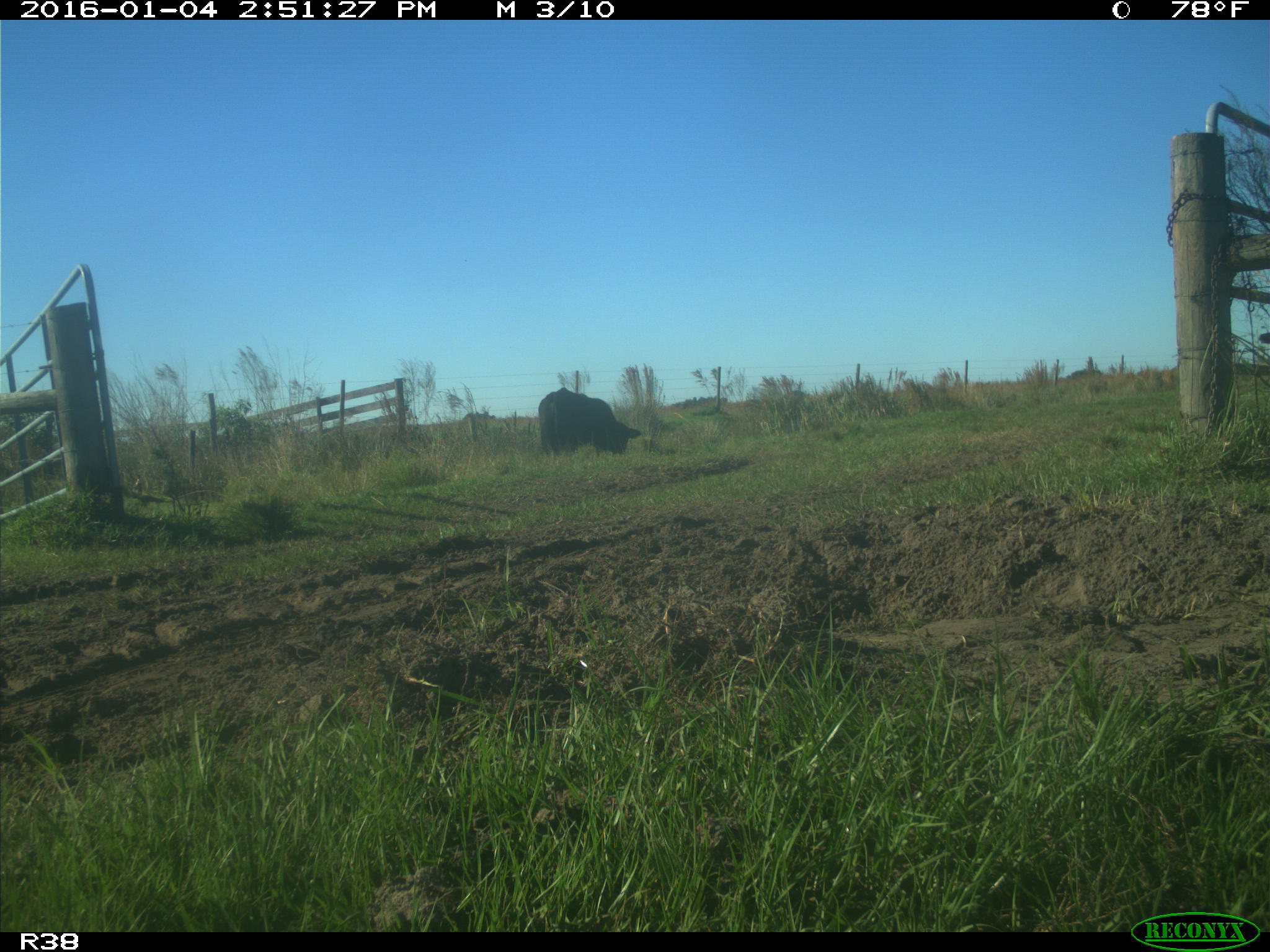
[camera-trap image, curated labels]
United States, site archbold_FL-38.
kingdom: Animalia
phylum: Chordata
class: Mammalia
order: Artiodactyla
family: Bovidae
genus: Bos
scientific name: Bos taurus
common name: domestic cow